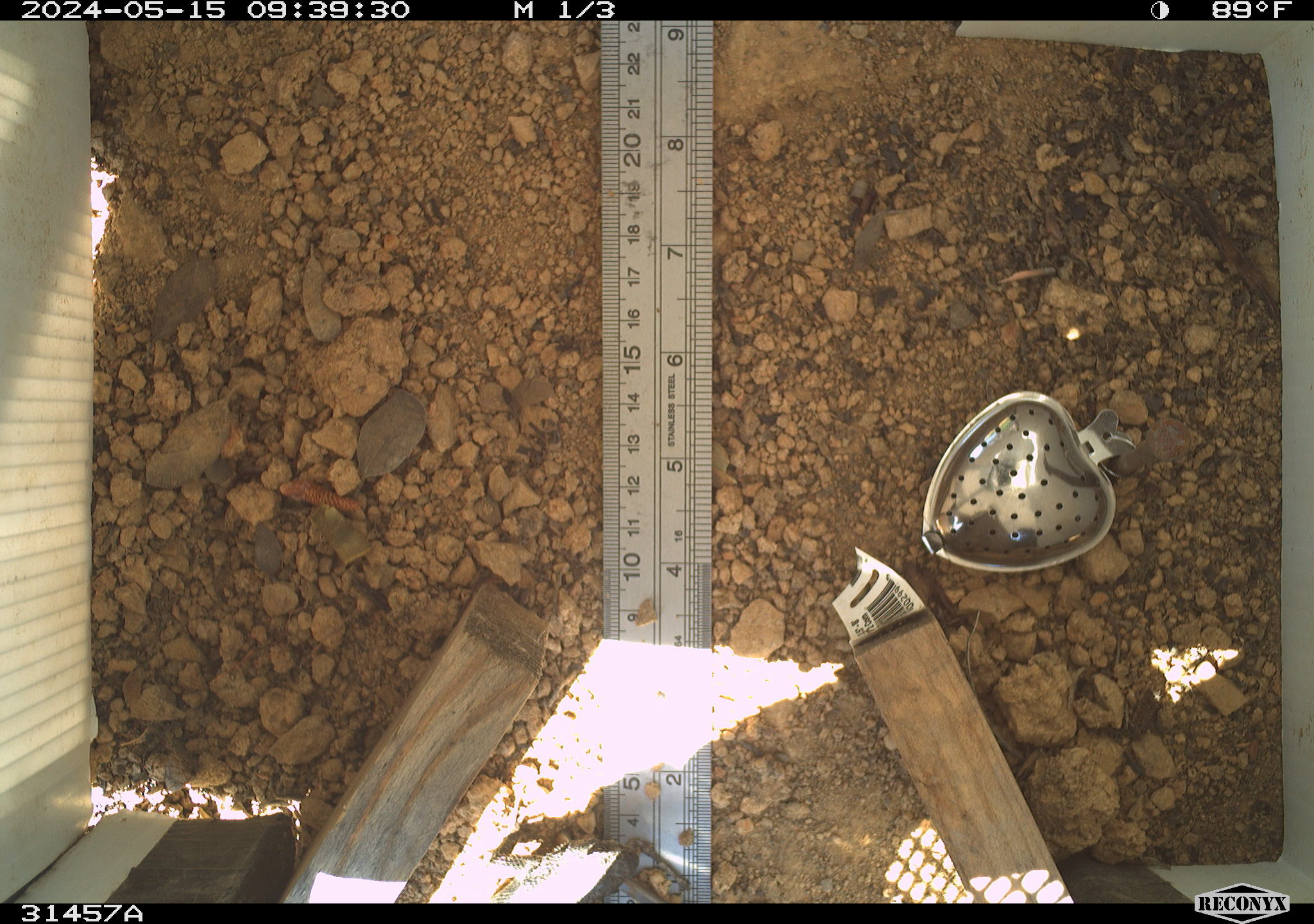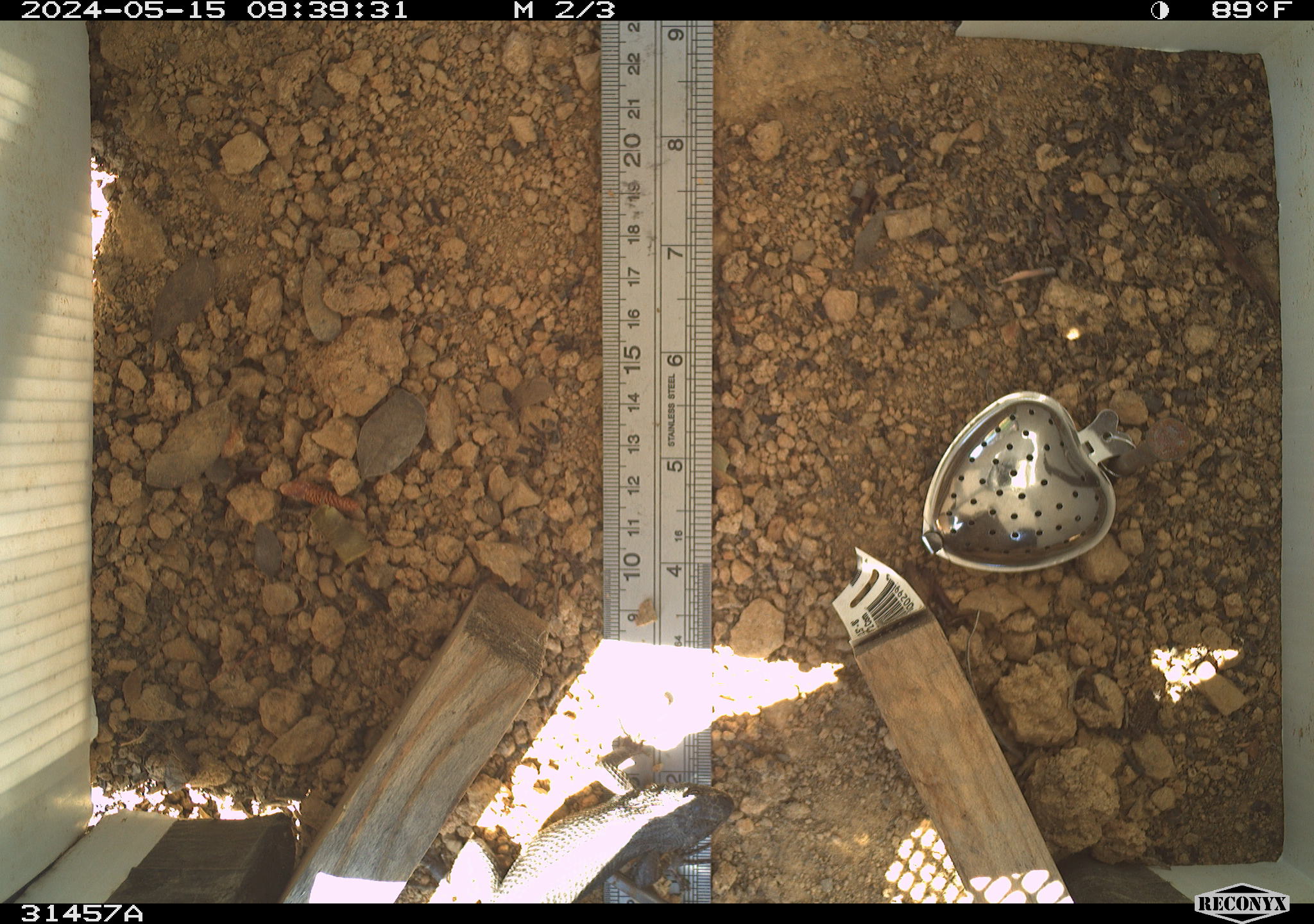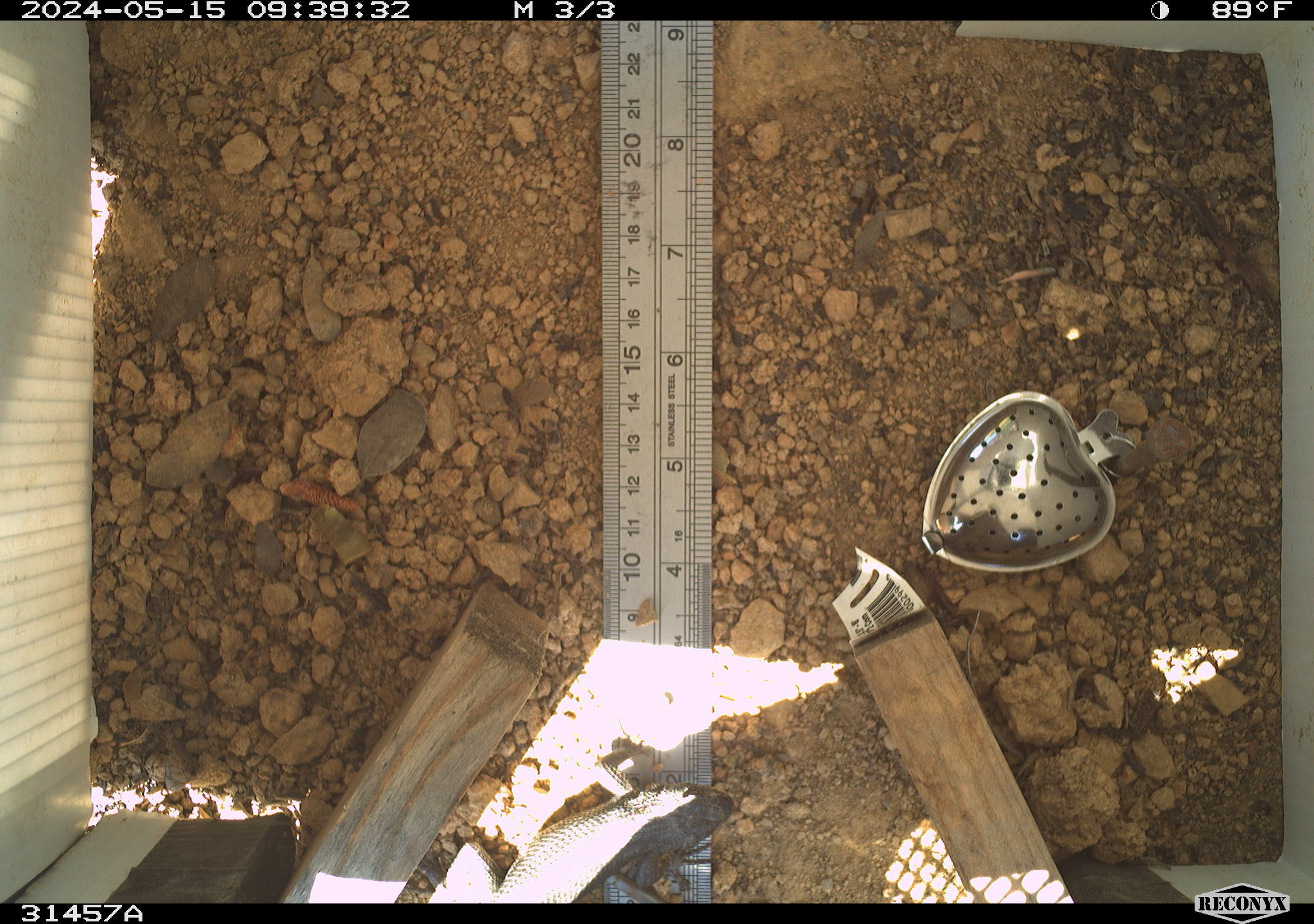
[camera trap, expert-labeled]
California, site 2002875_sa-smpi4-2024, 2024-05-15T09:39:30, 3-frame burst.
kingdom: Animalia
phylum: Chordata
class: Reptilia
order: Squamata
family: Phrynosomatidae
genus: Sceloporus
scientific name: Sceloporus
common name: spiny lizards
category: sceloporus species